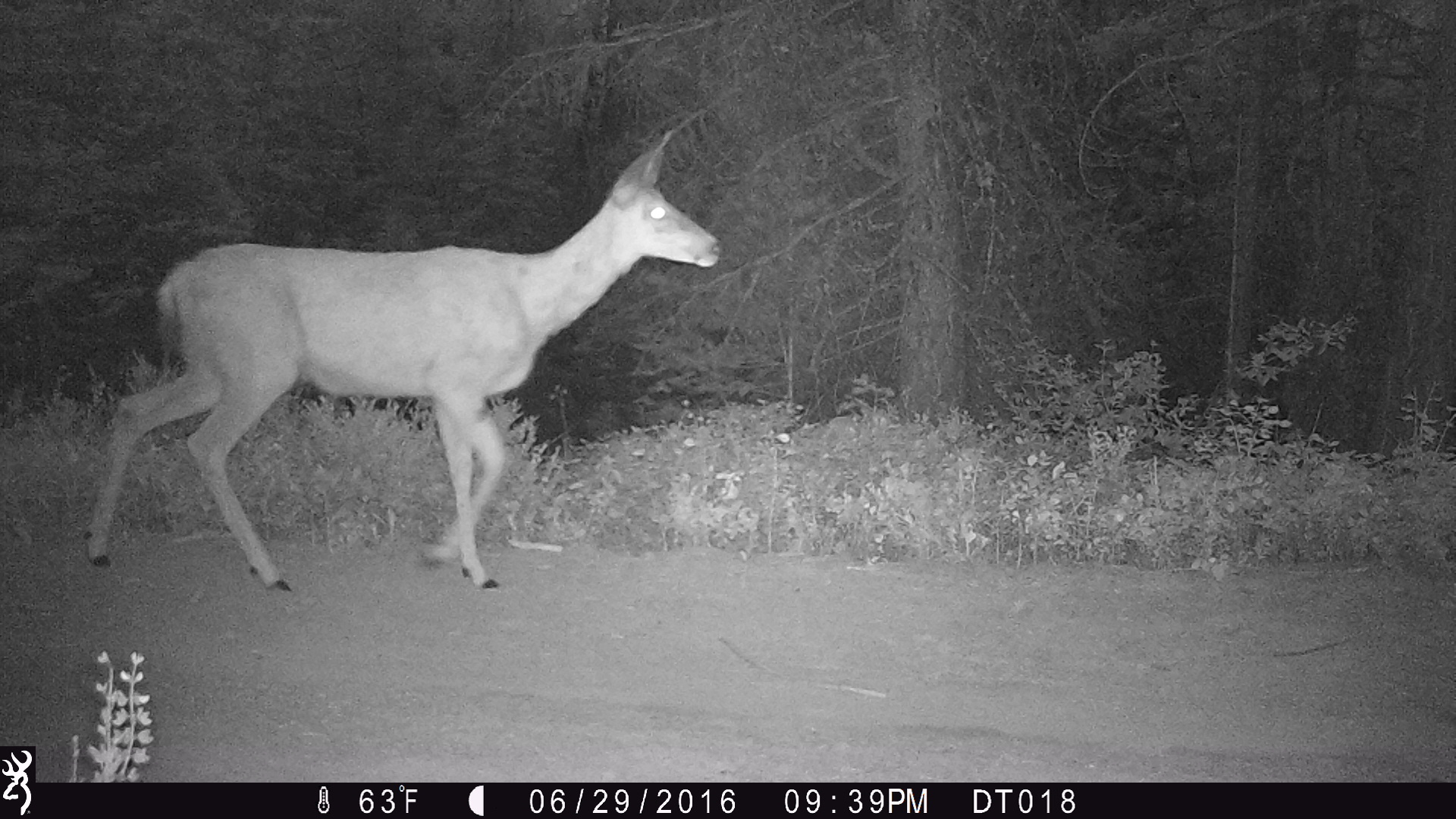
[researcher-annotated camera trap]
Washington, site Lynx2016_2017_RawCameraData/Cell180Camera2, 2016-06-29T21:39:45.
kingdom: Animalia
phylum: Chordata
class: Mammalia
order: Artiodactyla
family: Cervidae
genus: Odocoileus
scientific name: Odocoileus hemionus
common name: mule deer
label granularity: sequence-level